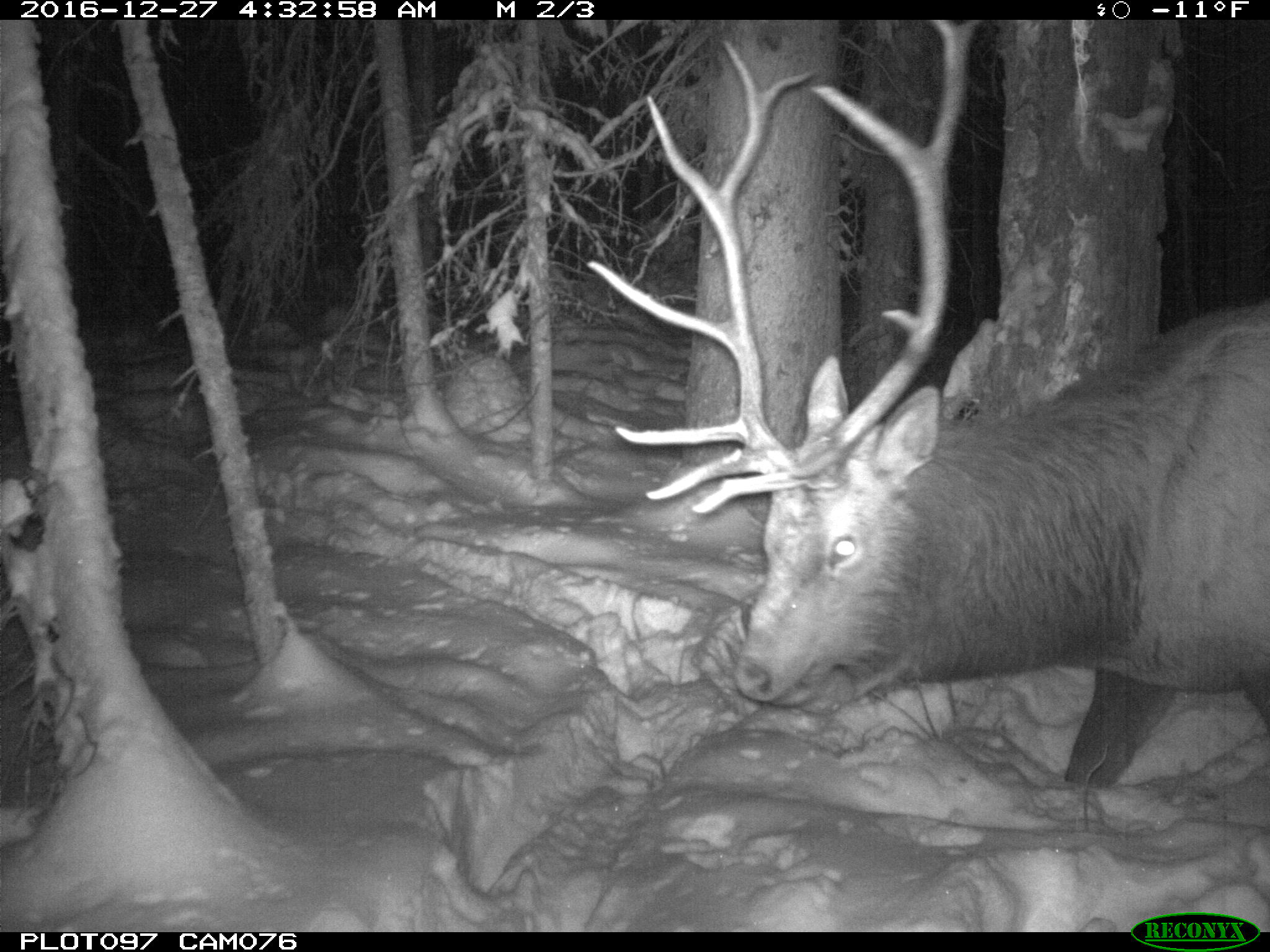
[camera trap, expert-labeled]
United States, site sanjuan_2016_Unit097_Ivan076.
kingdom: Animalia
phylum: Chordata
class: Mammalia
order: Artiodactyla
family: Cervidae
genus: Cervus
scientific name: Cervus elaphus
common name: red deer